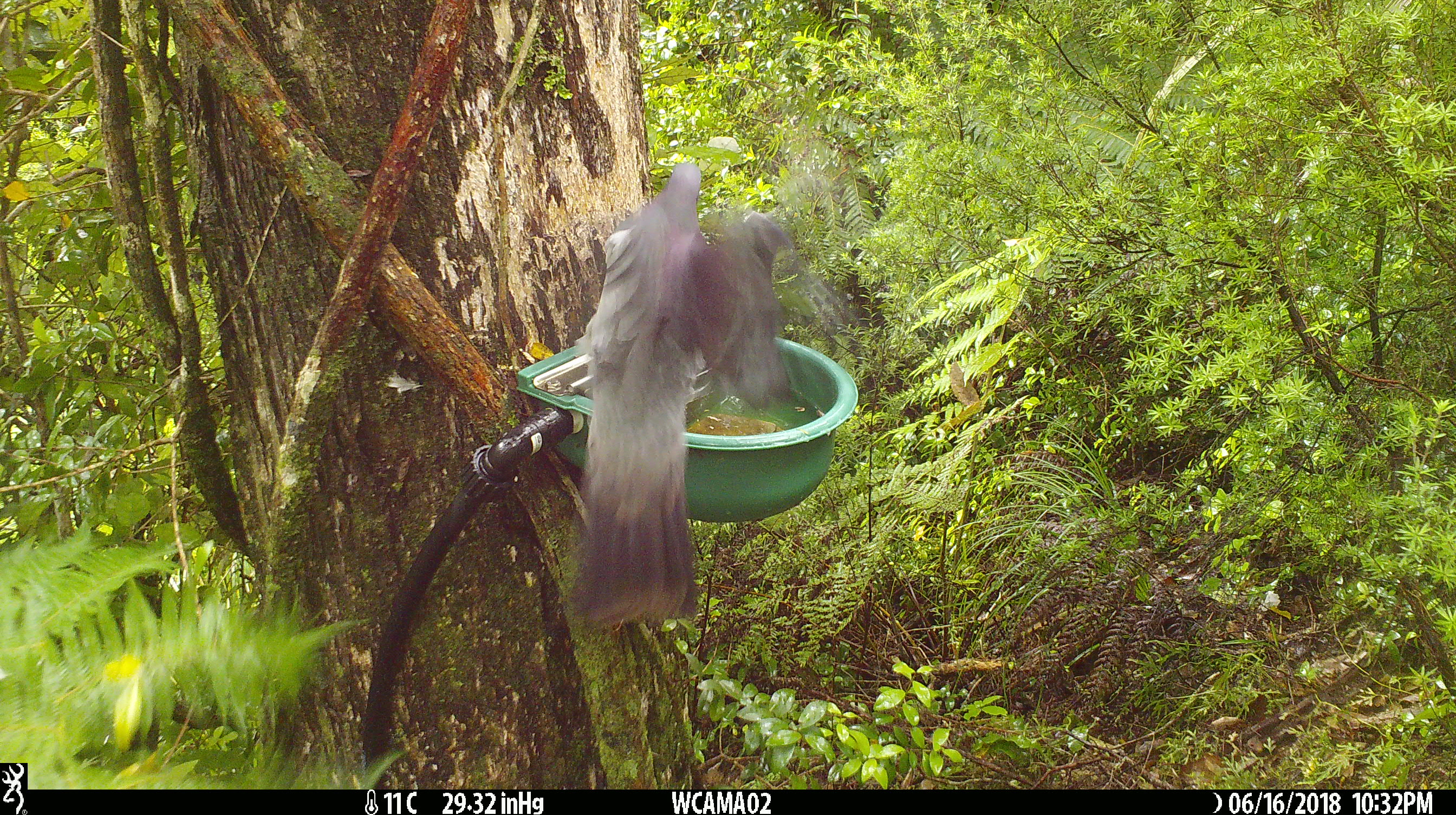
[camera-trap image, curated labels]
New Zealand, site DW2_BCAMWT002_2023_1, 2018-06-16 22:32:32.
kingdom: Animalia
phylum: Chordata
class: Aves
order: Columbiformes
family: Columbidae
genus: Hemiphaga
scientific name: Hemiphaga novaeseelandiae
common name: new zealand pigeon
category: kereru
Kereru (new zealand pigeon) (Hemiphaga novaeseelandiae).